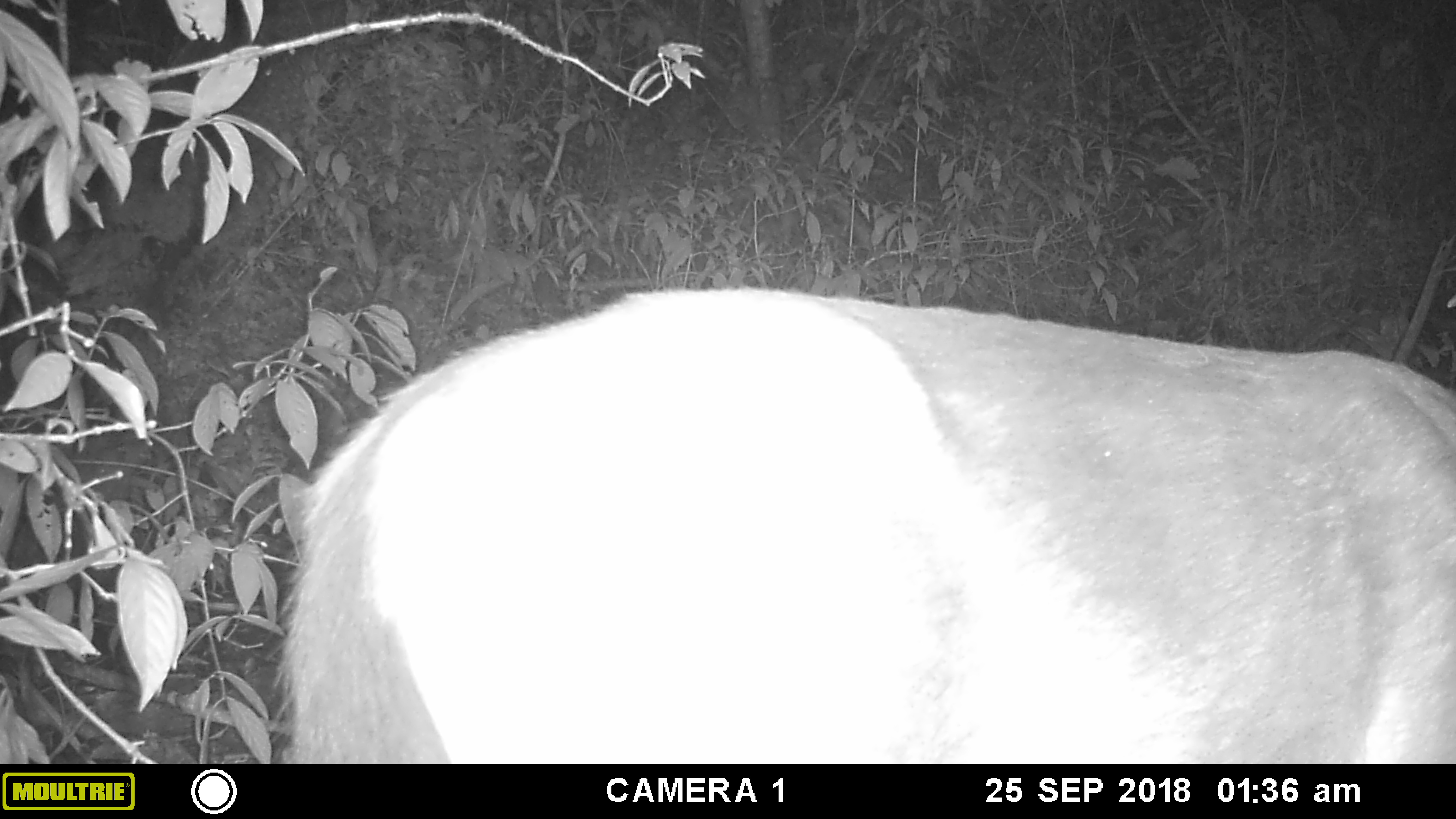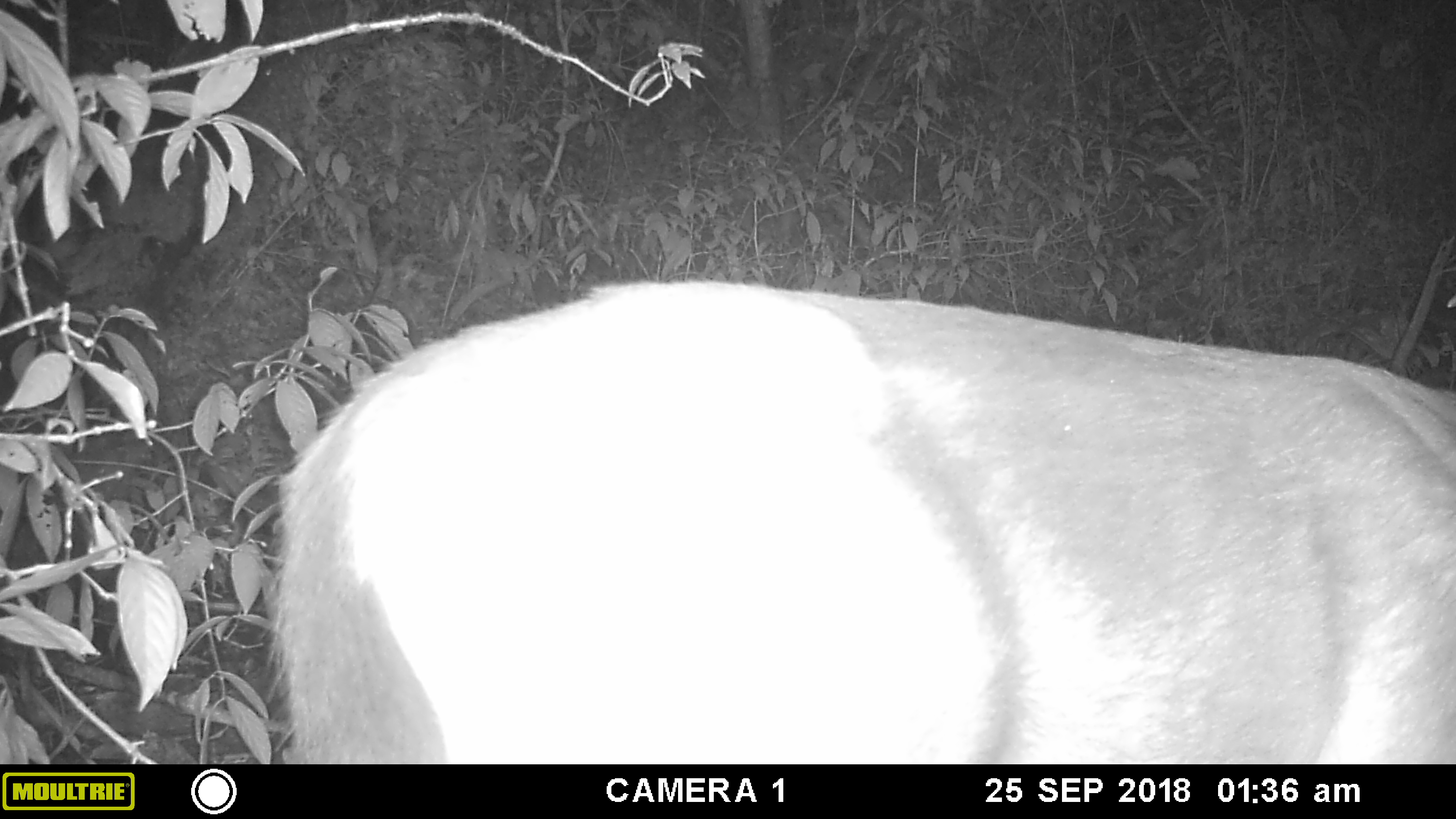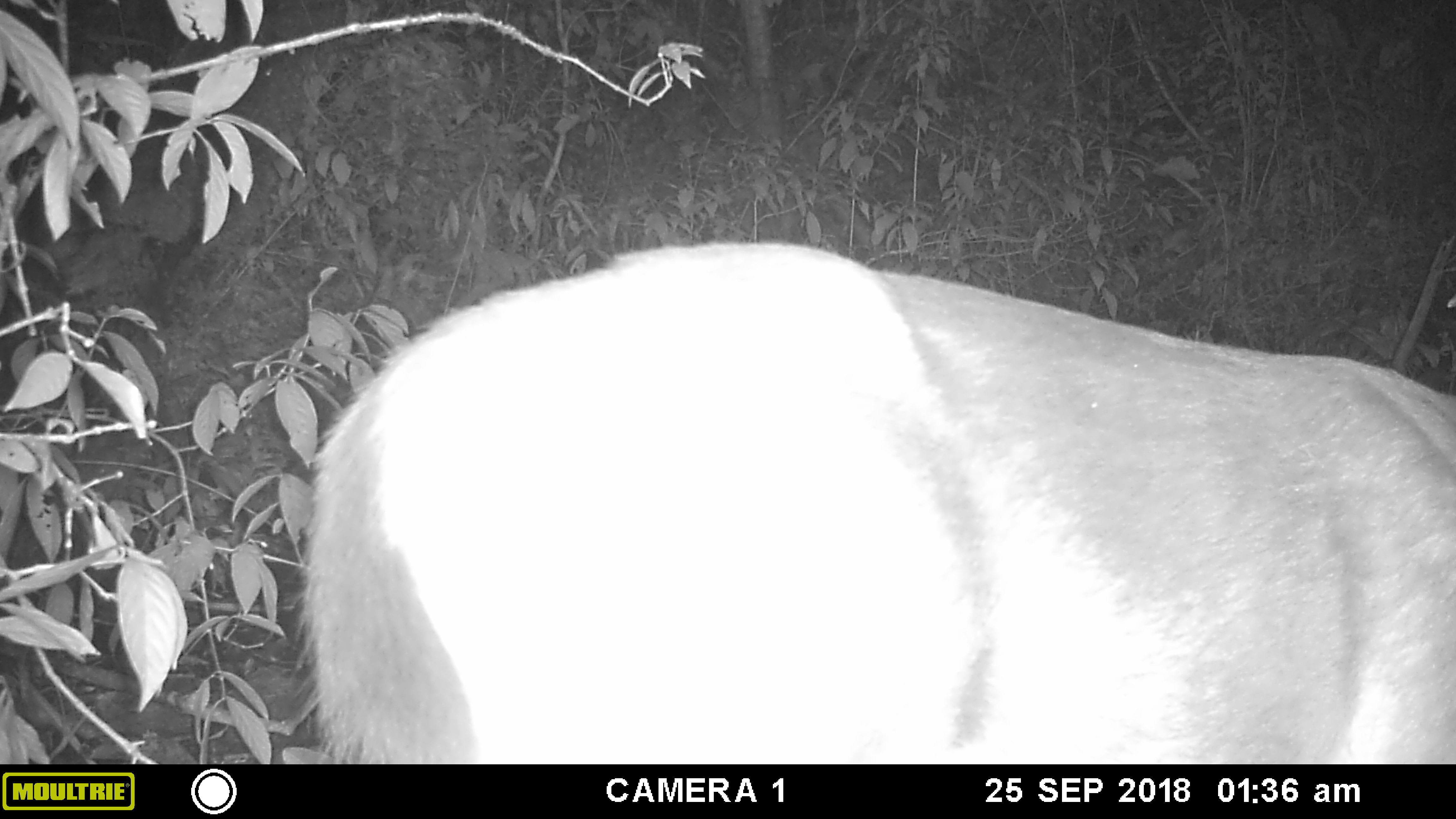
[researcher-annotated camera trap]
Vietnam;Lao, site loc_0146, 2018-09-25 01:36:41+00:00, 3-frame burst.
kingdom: Animalia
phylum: Chordata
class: Mammalia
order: Artiodactyla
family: Cervidae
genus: Rusa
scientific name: Rusa unicolor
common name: sambar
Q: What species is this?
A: Sambar (Rusa unicolor).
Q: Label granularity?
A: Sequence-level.